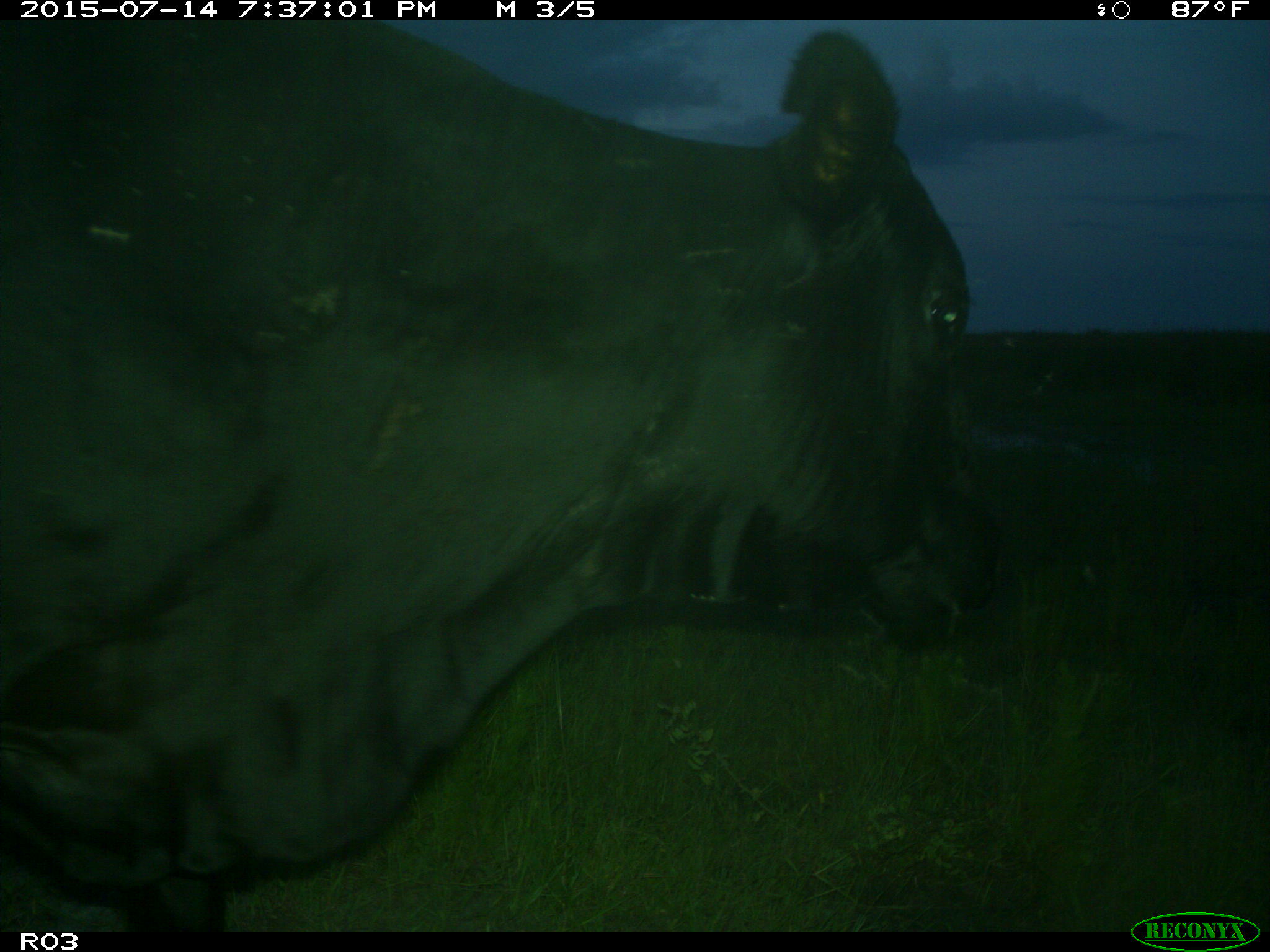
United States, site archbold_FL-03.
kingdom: Animalia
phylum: Chordata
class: Mammalia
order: Artiodactyla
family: Bovidae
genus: Bos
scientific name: Bos taurus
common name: domestic cow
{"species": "Bos taurus (domestic cow)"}